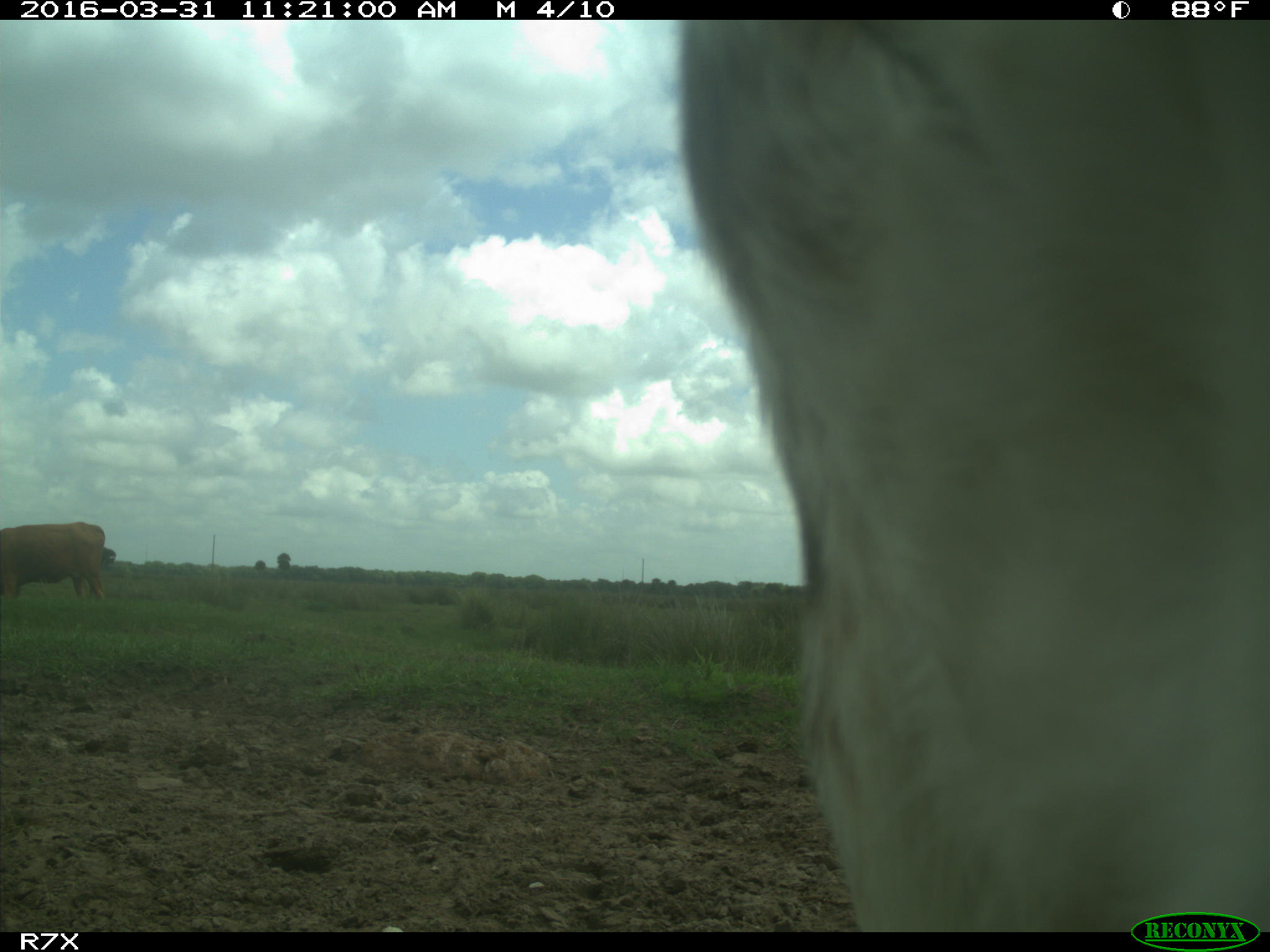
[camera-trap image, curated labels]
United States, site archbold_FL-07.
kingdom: Animalia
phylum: Chordata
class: Mammalia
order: Artiodactyla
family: Bovidae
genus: Bos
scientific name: Bos taurus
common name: domestic cow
Bos taurus (domestic cow).